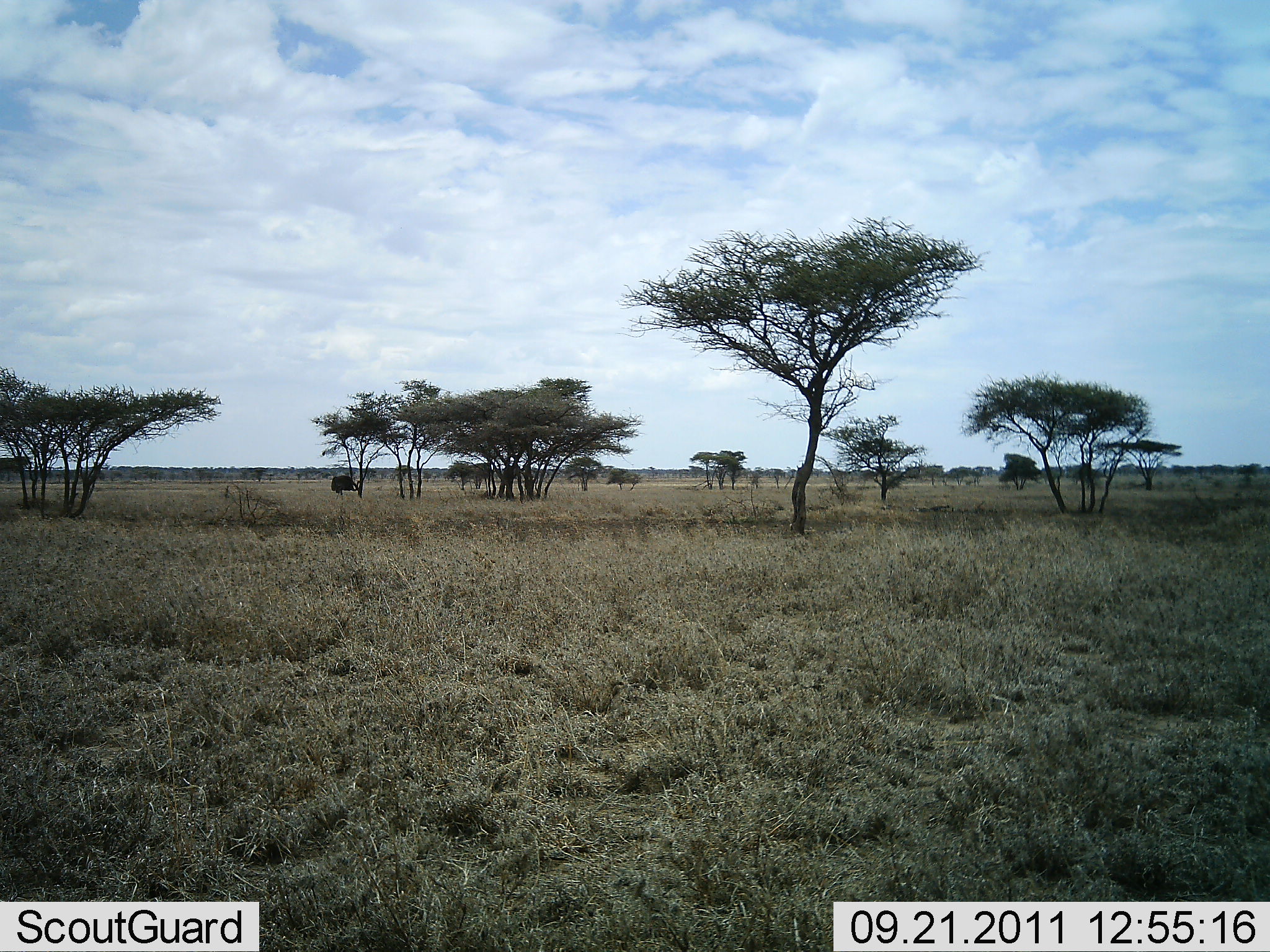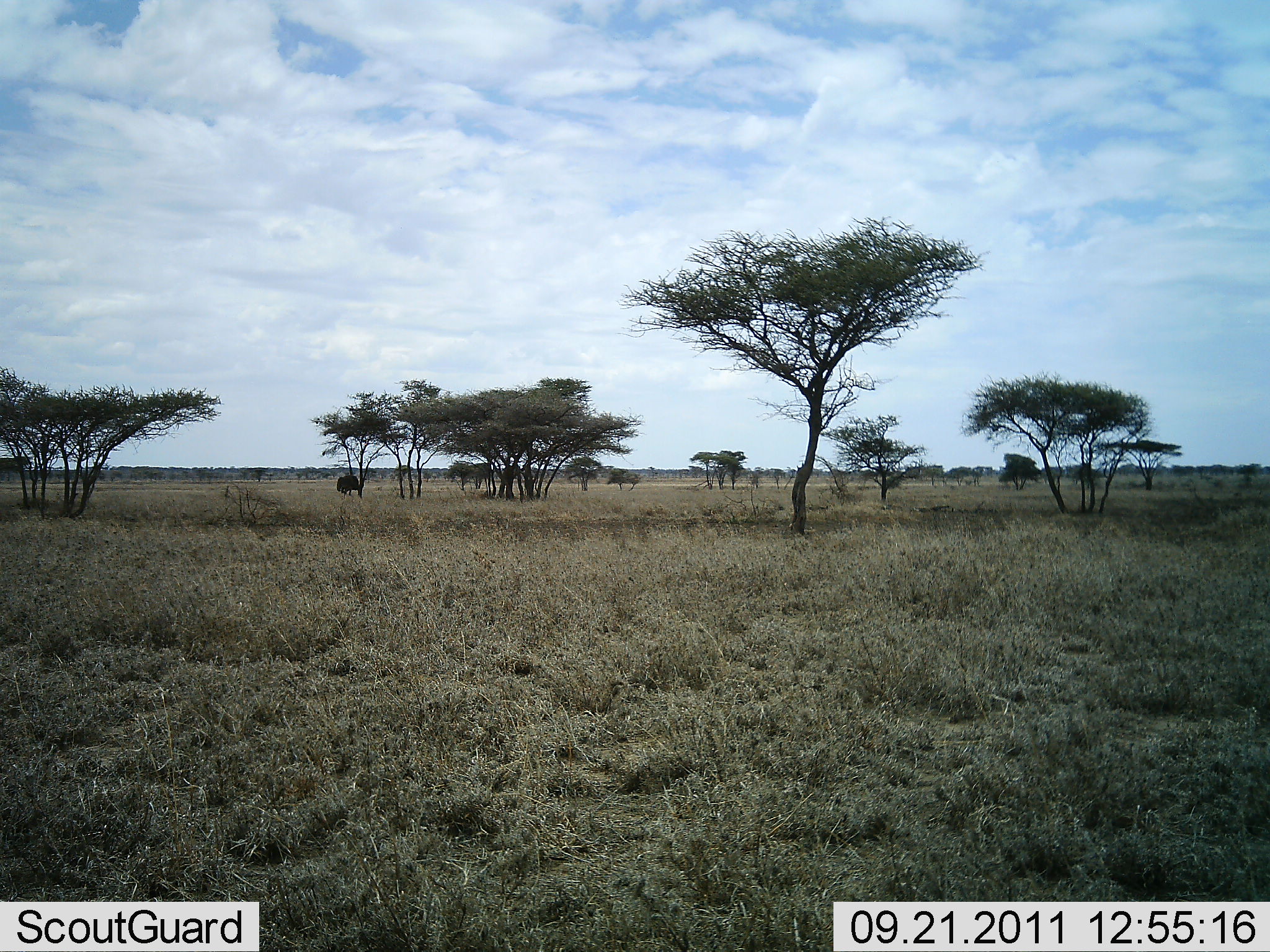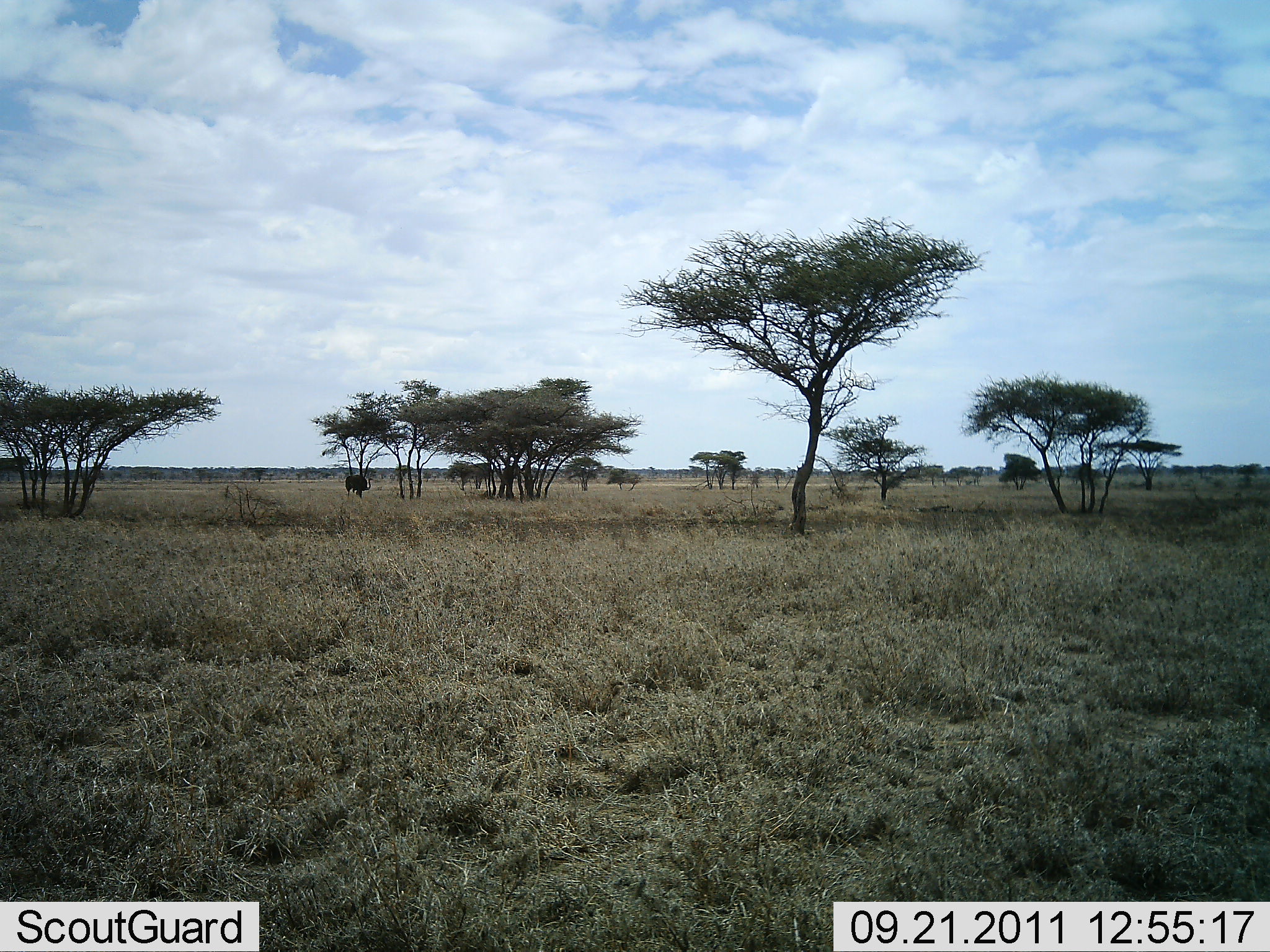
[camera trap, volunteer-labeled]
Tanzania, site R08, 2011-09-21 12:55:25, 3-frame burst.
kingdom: Animalia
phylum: Chordata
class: Aves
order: Struthioniformes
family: Struthionidae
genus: Struthio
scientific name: Struthio camelus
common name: ostrich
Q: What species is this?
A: Ostrich (Struthio camelus).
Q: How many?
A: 1.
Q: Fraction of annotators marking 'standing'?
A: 0%.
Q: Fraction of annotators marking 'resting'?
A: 0%.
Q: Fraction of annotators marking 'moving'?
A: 75%.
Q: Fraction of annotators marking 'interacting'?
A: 0%.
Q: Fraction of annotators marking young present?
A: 0%.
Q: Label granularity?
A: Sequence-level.